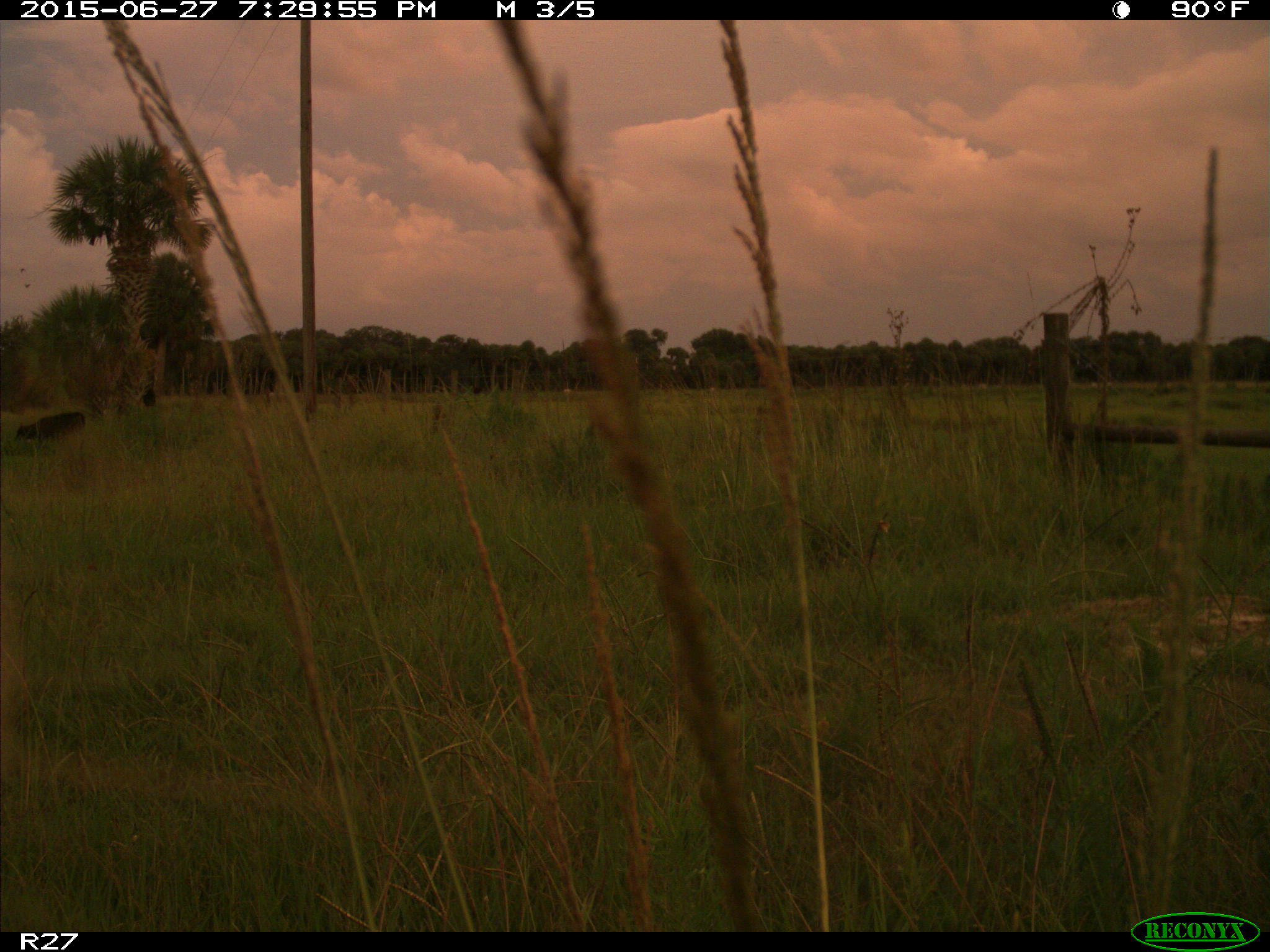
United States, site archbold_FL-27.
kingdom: Animalia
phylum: Chordata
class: Mammalia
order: Artiodactyla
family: Bovidae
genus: Bos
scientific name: Bos taurus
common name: domestic cow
Bos taurus (domestic cow).